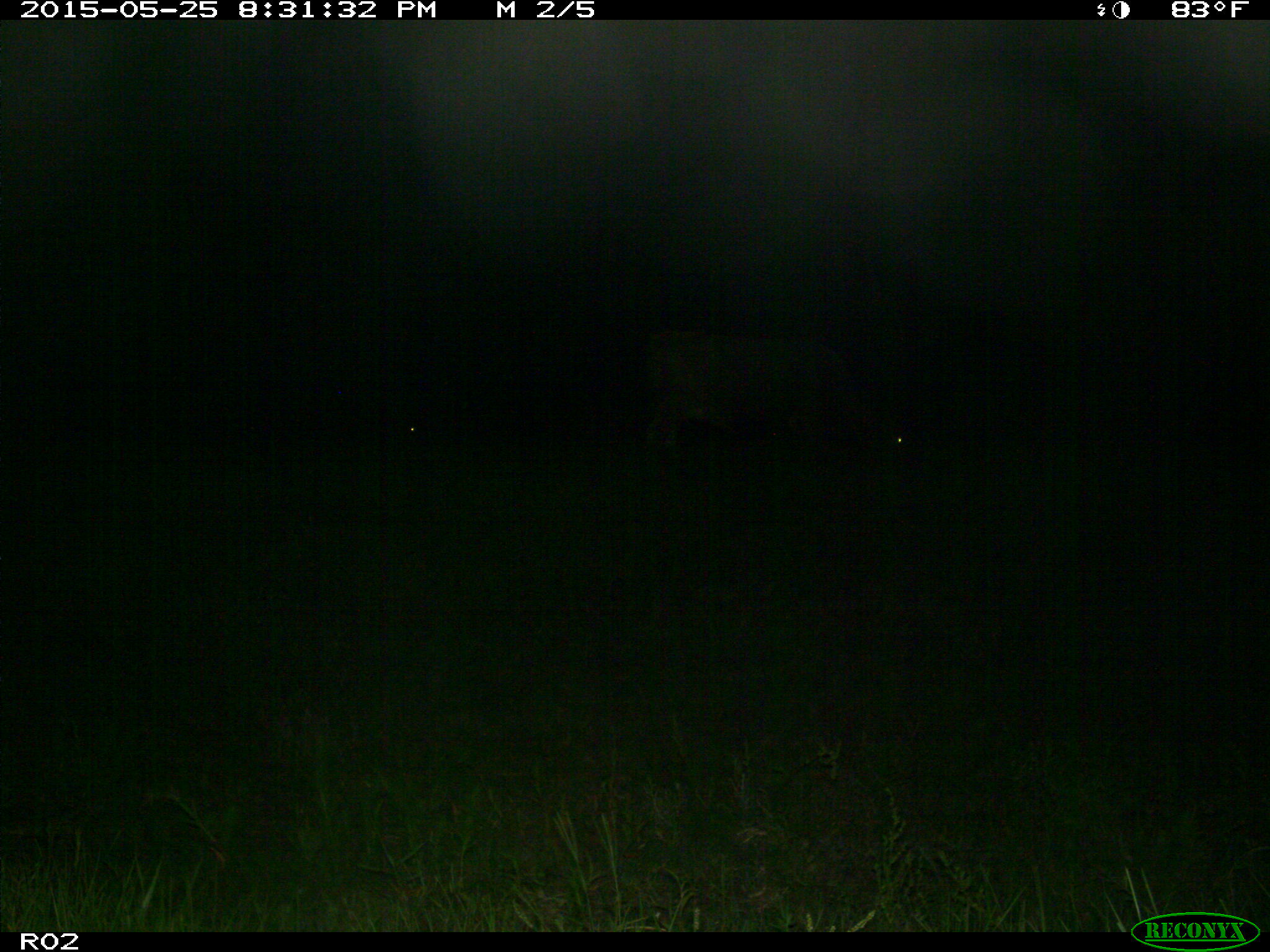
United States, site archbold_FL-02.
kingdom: Animalia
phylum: Chordata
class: Mammalia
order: Artiodactyla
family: Bovidae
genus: Bos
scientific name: Bos taurus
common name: domestic cow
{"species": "Bos taurus (domestic cow)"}